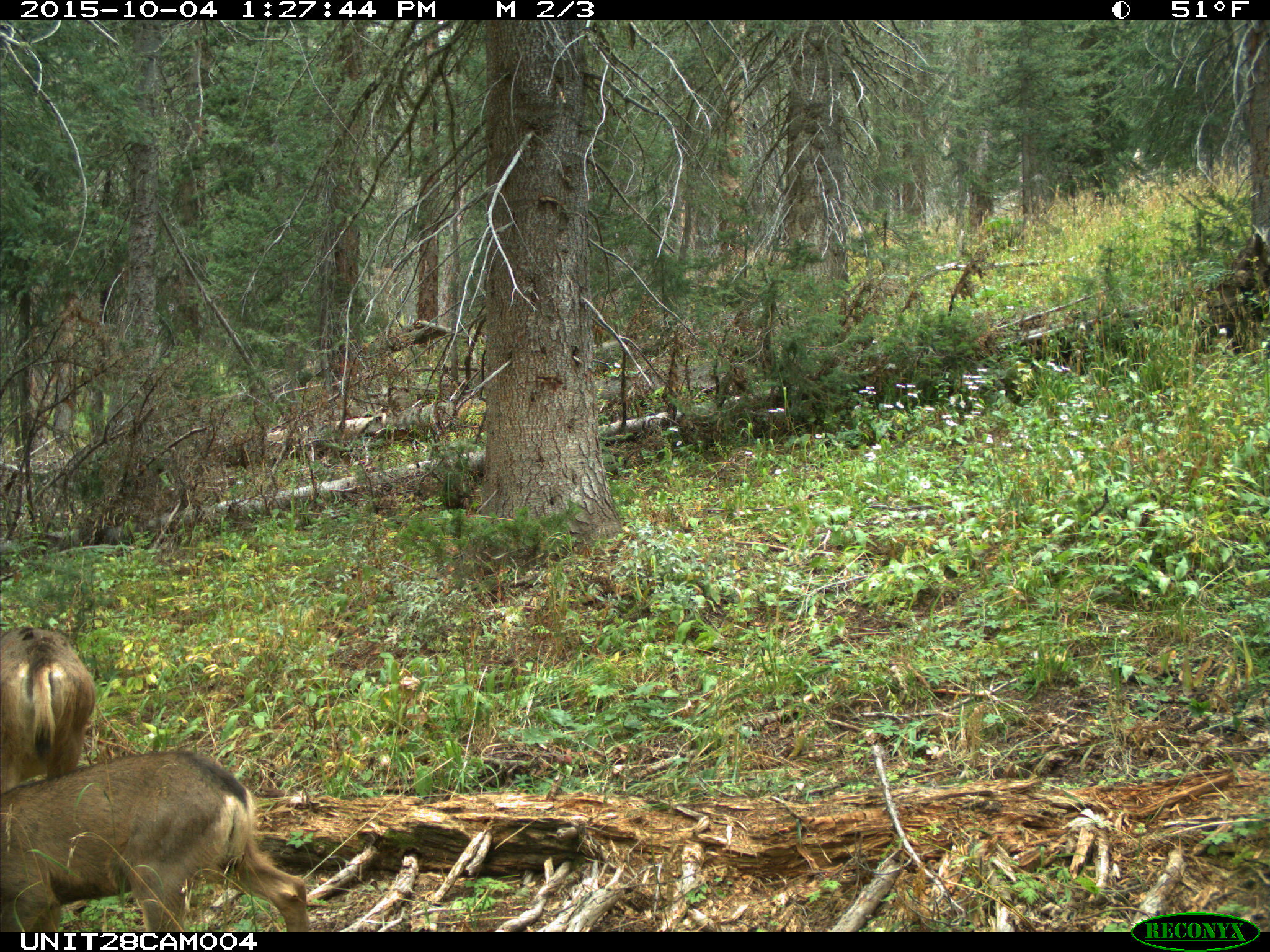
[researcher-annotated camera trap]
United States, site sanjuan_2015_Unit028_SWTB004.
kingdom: Animalia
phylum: Chordata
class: Mammalia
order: Artiodactyla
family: Cervidae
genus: Odocoileus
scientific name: Odocoileus hemionus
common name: mule deer